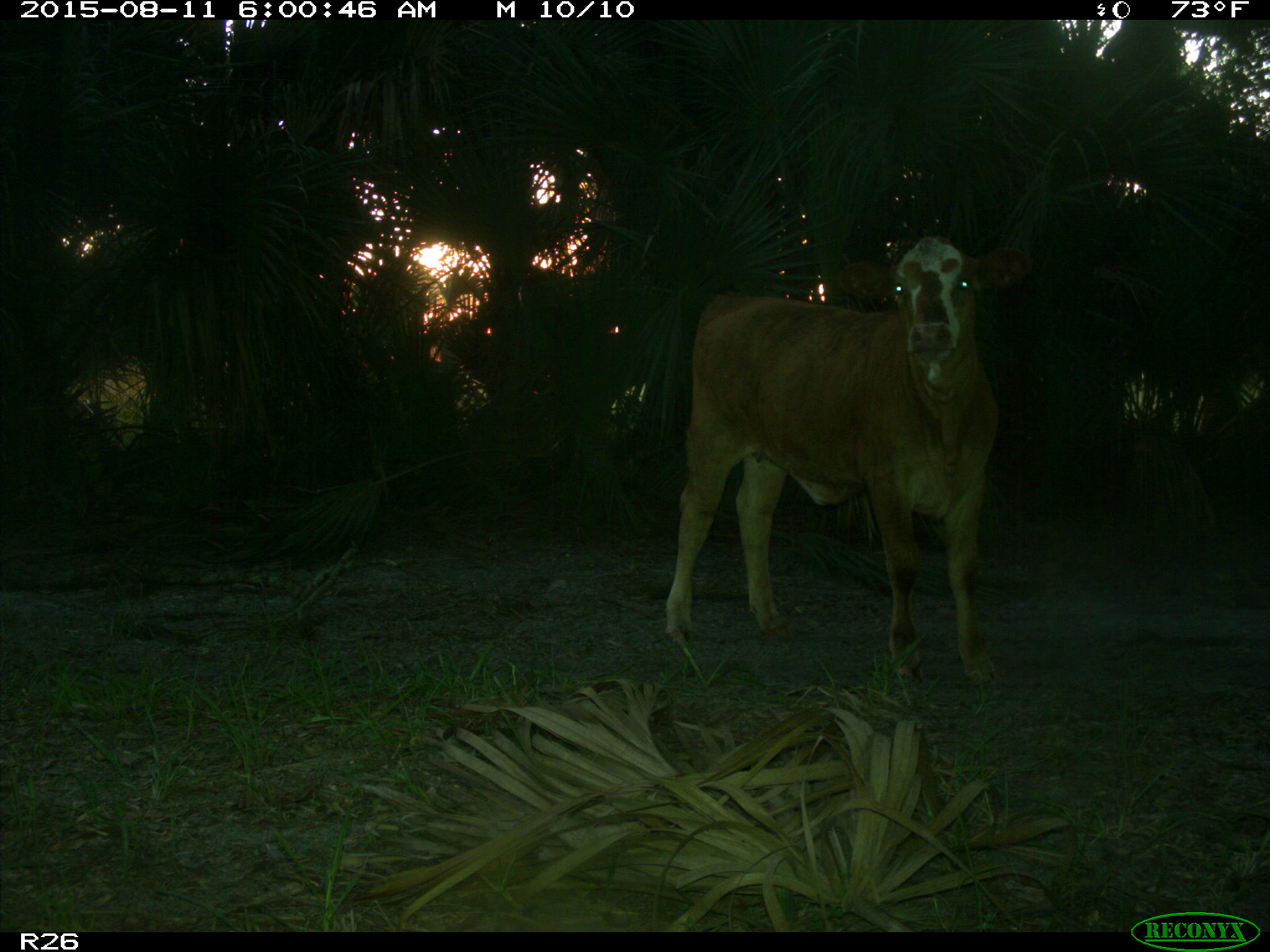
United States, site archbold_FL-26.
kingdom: Animalia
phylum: Chordata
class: Mammalia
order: Artiodactyla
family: Bovidae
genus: Bos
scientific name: Bos taurus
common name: domestic cow